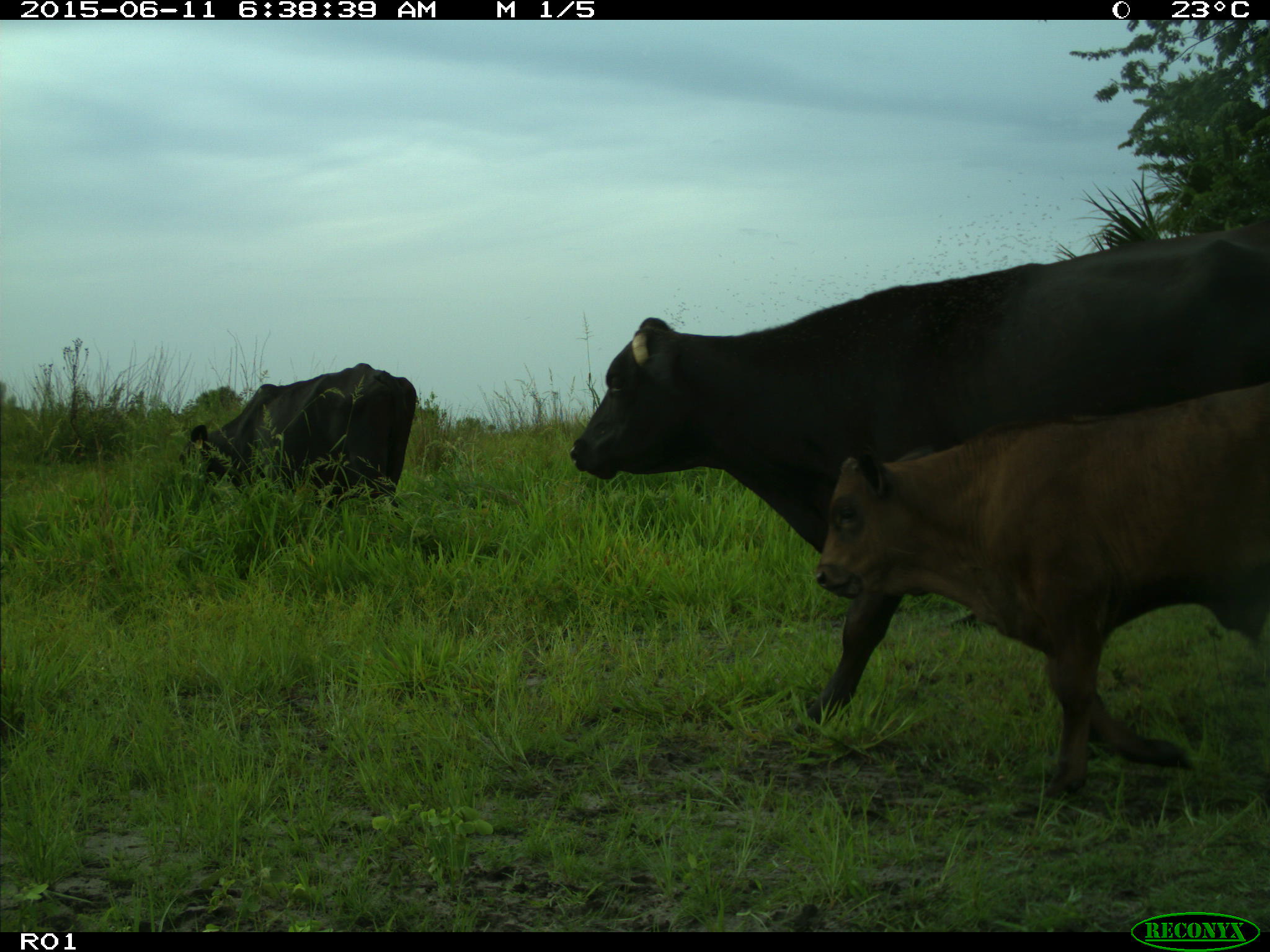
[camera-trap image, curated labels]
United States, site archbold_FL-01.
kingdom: Animalia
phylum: Chordata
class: Mammalia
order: Artiodactyla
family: Bovidae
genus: Bos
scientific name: Bos taurus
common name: domestic cow